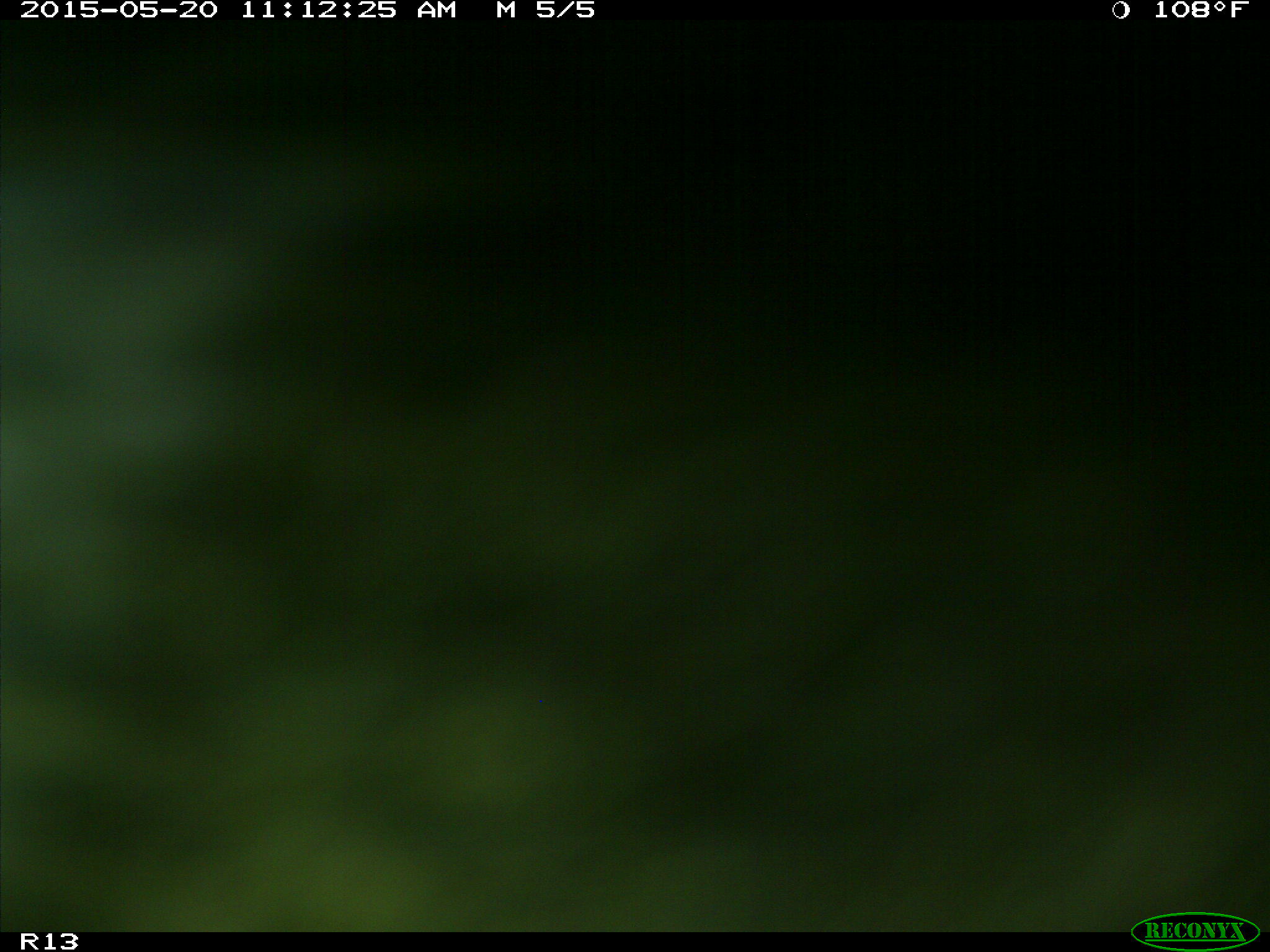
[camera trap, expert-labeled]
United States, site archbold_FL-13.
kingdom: Animalia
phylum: Chordata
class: Mammalia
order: Artiodactyla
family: Bovidae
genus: Bos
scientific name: Bos taurus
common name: domestic cow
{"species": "Bos taurus (domestic cow)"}